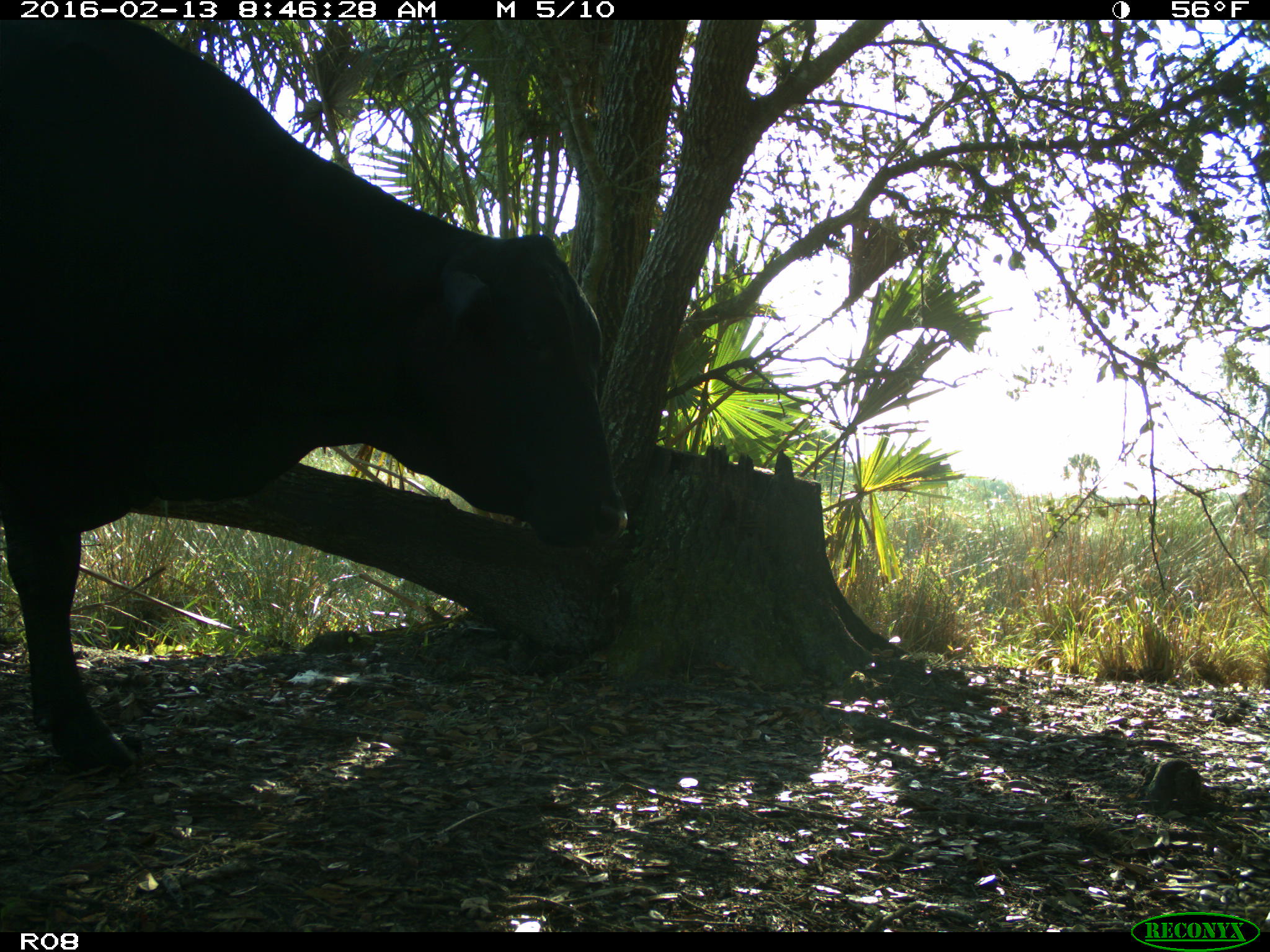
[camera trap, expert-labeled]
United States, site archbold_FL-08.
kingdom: Animalia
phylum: Chordata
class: Mammalia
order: Artiodactyla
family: Bovidae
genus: Bos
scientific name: Bos taurus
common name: domestic cow